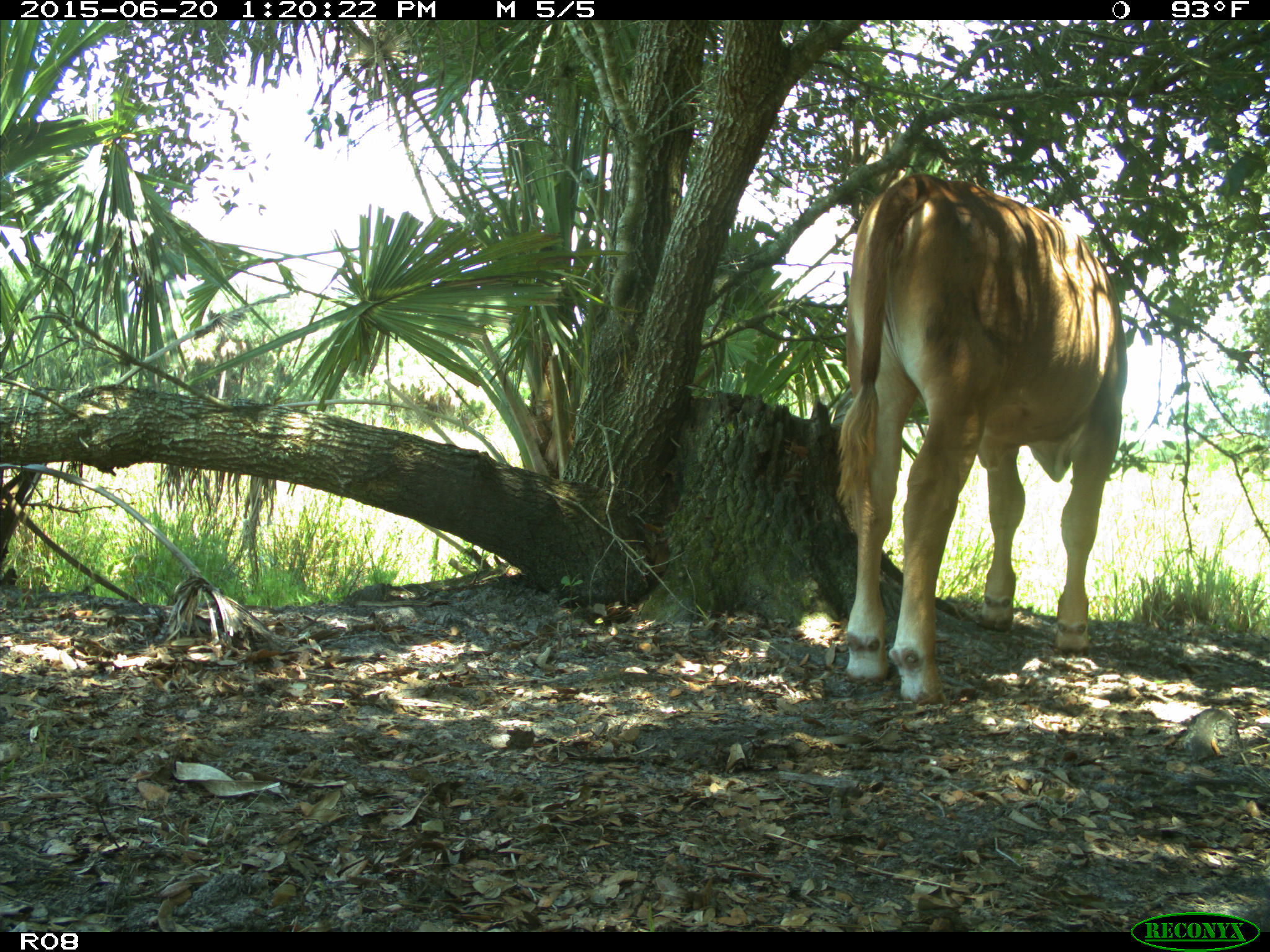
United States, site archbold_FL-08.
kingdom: Animalia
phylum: Chordata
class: Mammalia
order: Artiodactyla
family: Bovidae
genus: Bos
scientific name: Bos taurus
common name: domestic cow